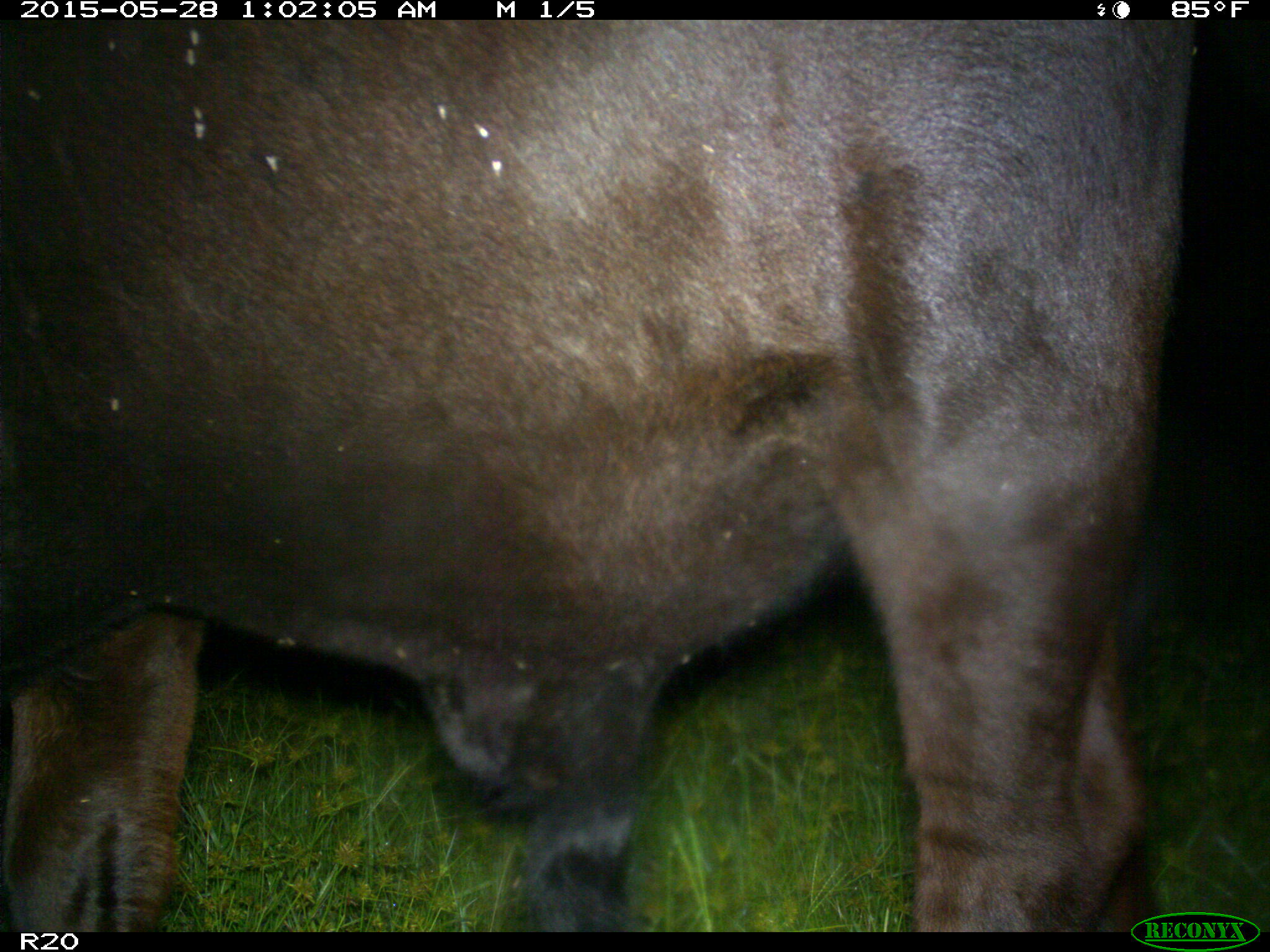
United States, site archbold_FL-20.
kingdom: Animalia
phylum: Chordata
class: Mammalia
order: Artiodactyla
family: Bovidae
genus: Bos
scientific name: Bos taurus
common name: domestic cow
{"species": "Bos taurus (domestic cow)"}